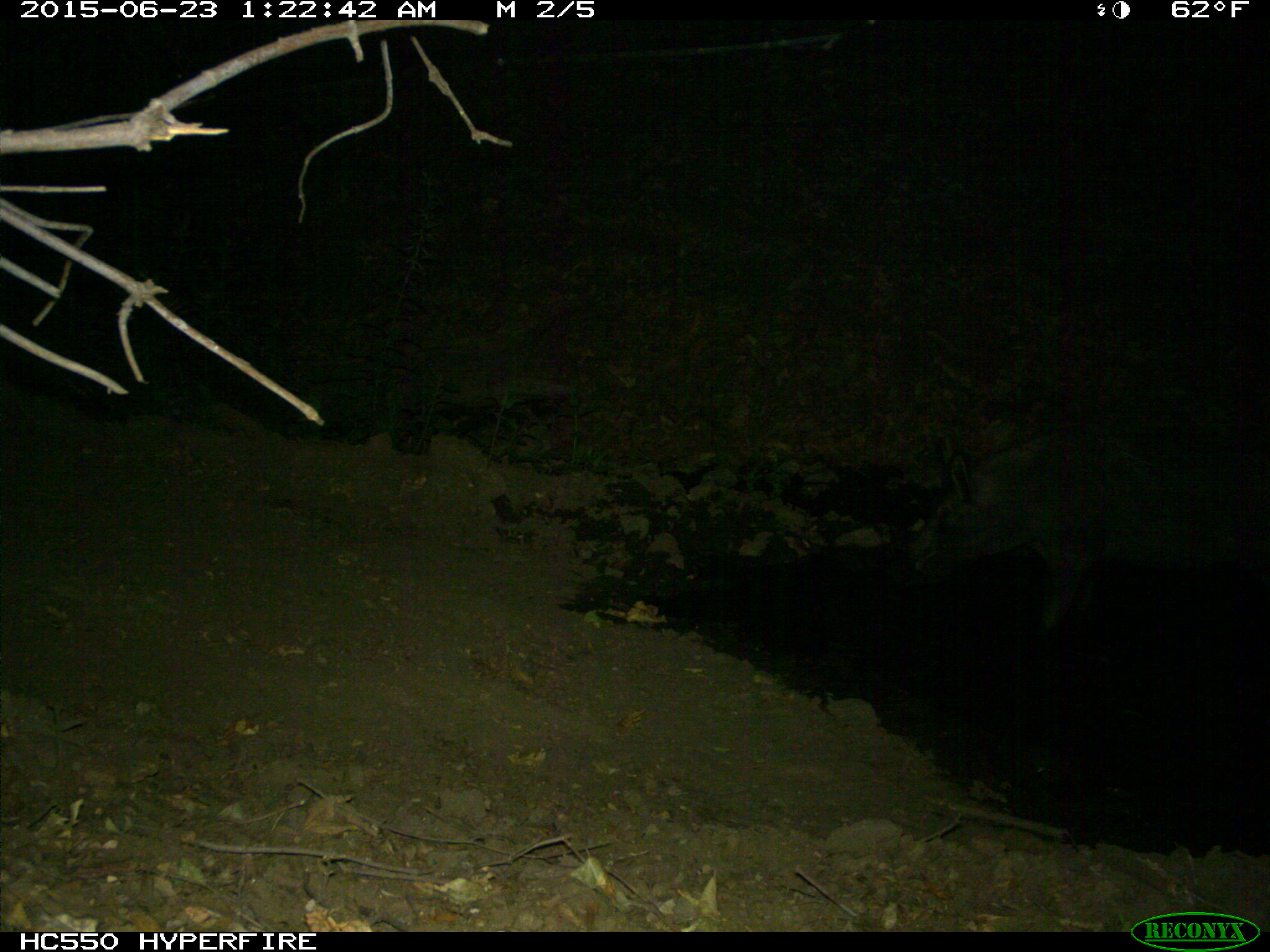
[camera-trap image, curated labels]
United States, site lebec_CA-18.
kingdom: Animalia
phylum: Chordata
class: Mammalia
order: Artiodactyla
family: Suidae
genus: Sus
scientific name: Sus scrofa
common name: wild boar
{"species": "Sus scrofa (wild boar)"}